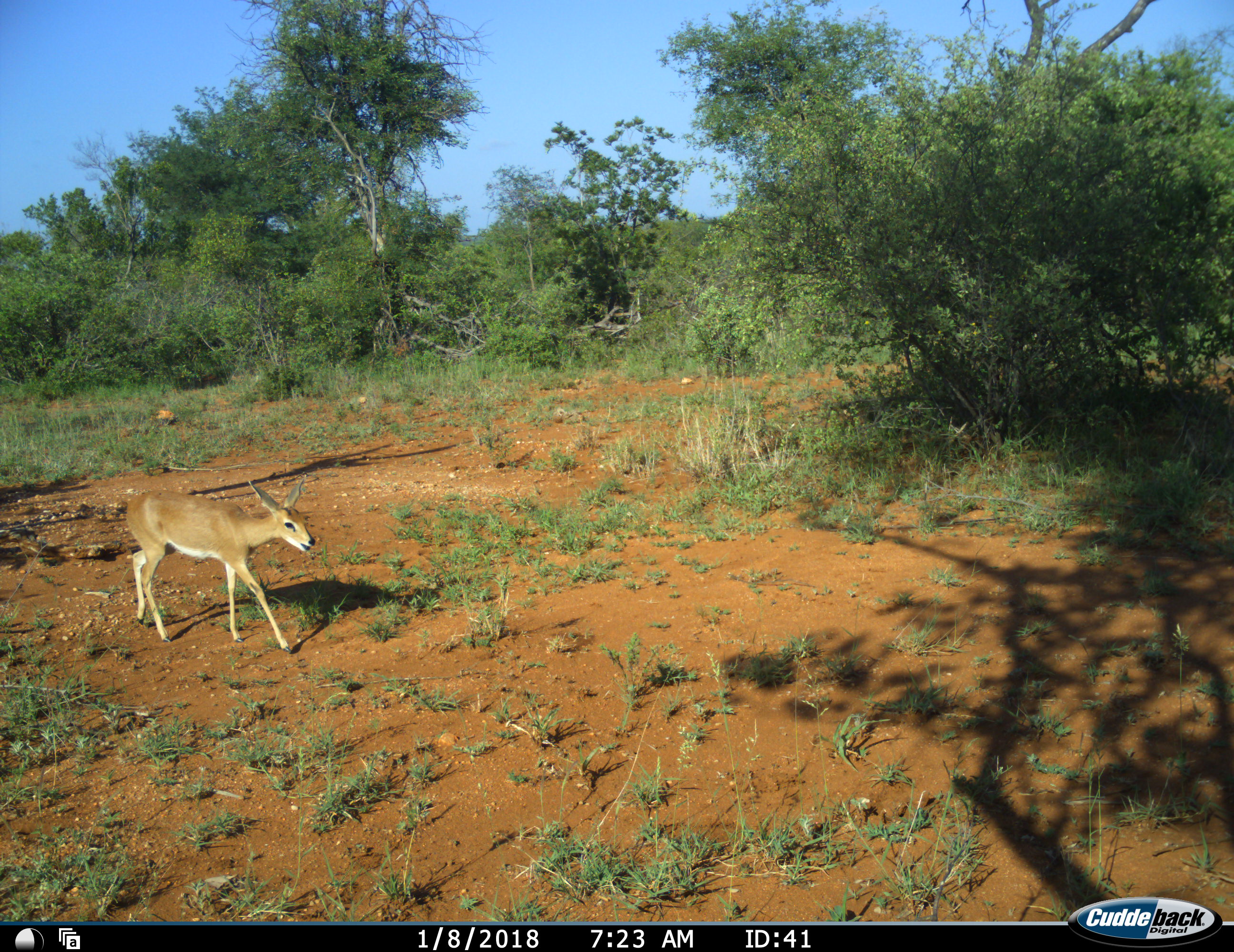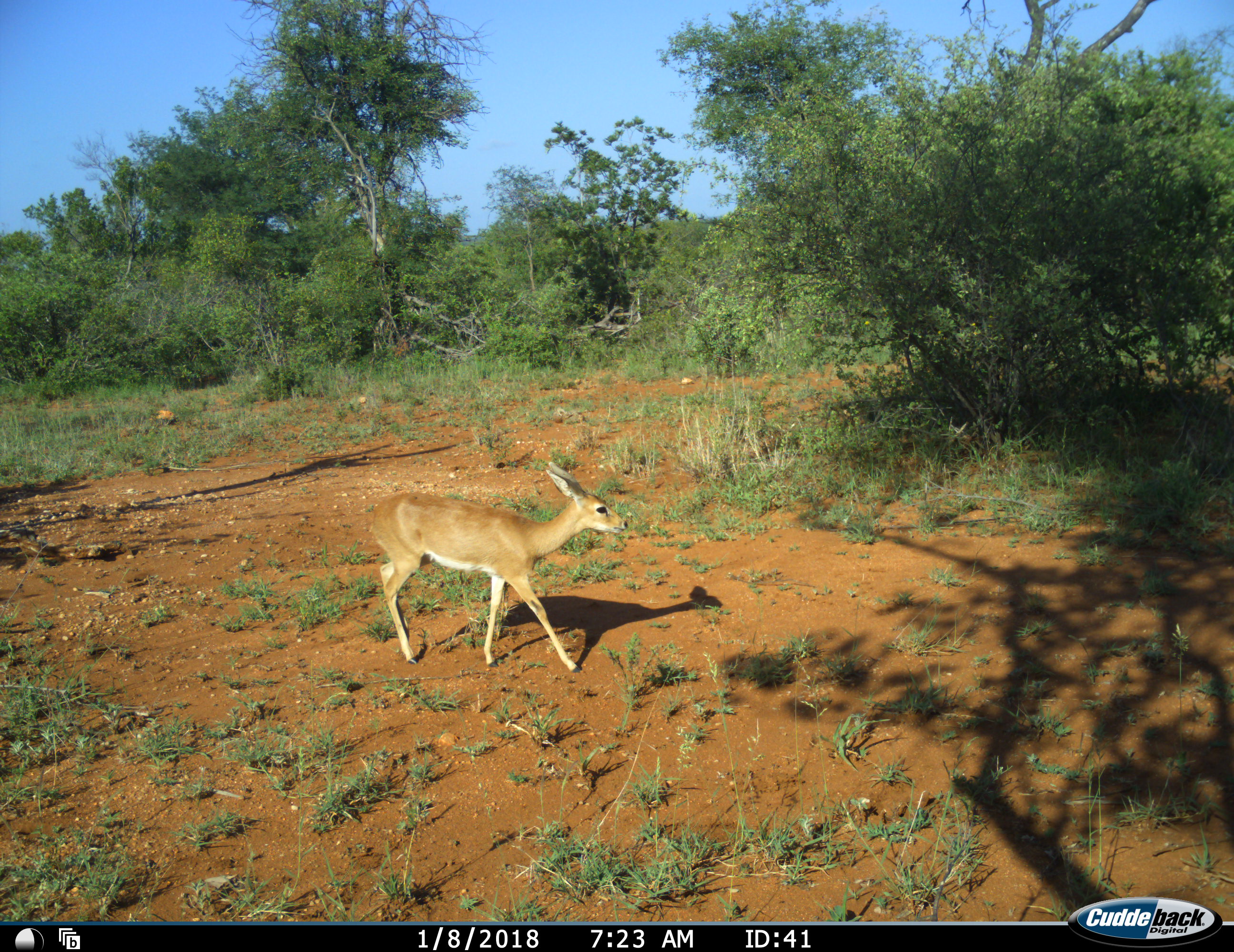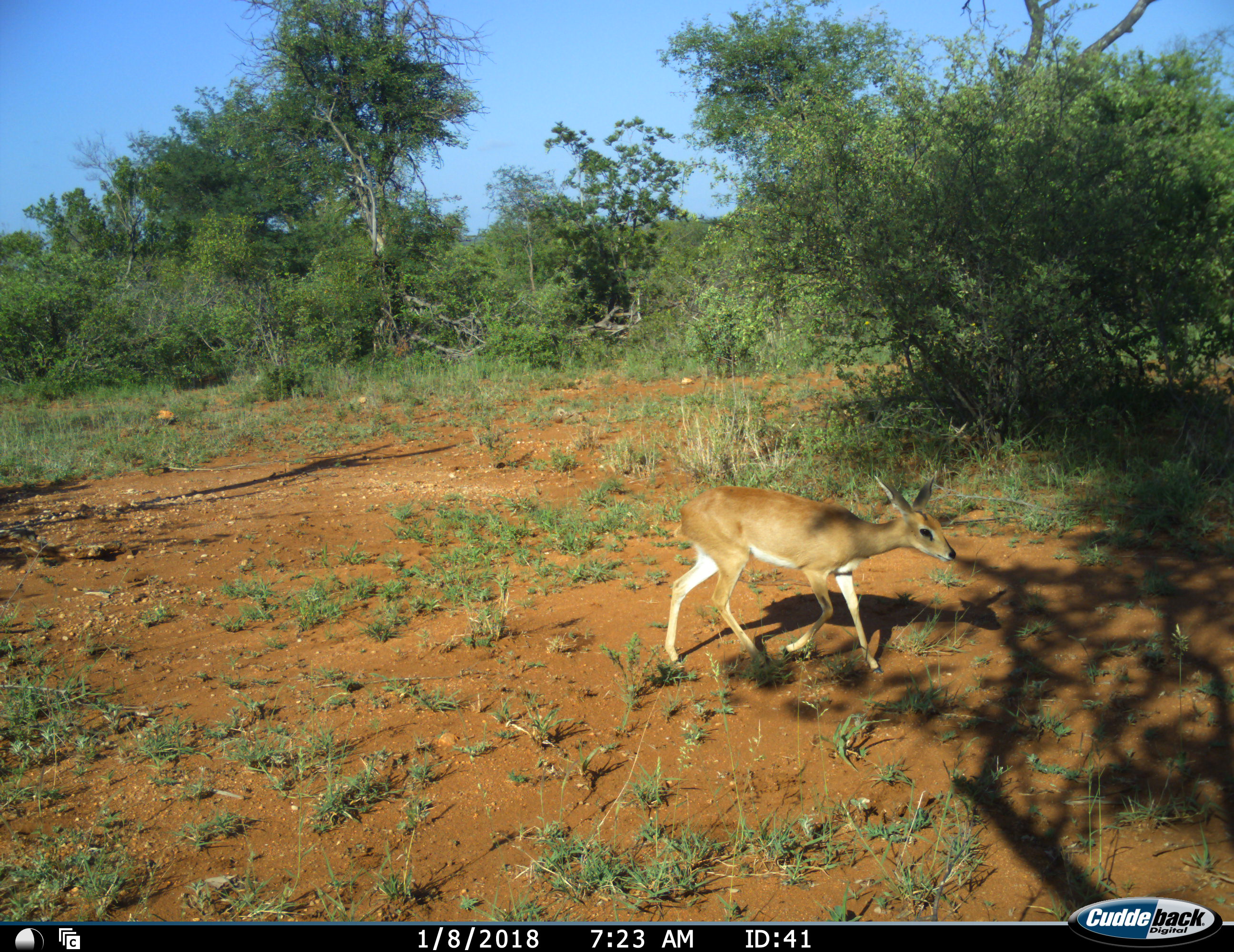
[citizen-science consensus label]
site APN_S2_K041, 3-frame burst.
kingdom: Animalia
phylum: Chordata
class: Mammalia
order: Artiodactyla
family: Bovidae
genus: Raphicerus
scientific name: Raphicerus campestris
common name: steenbok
Steenbok (Raphicerus campestris), count 1. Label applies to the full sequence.